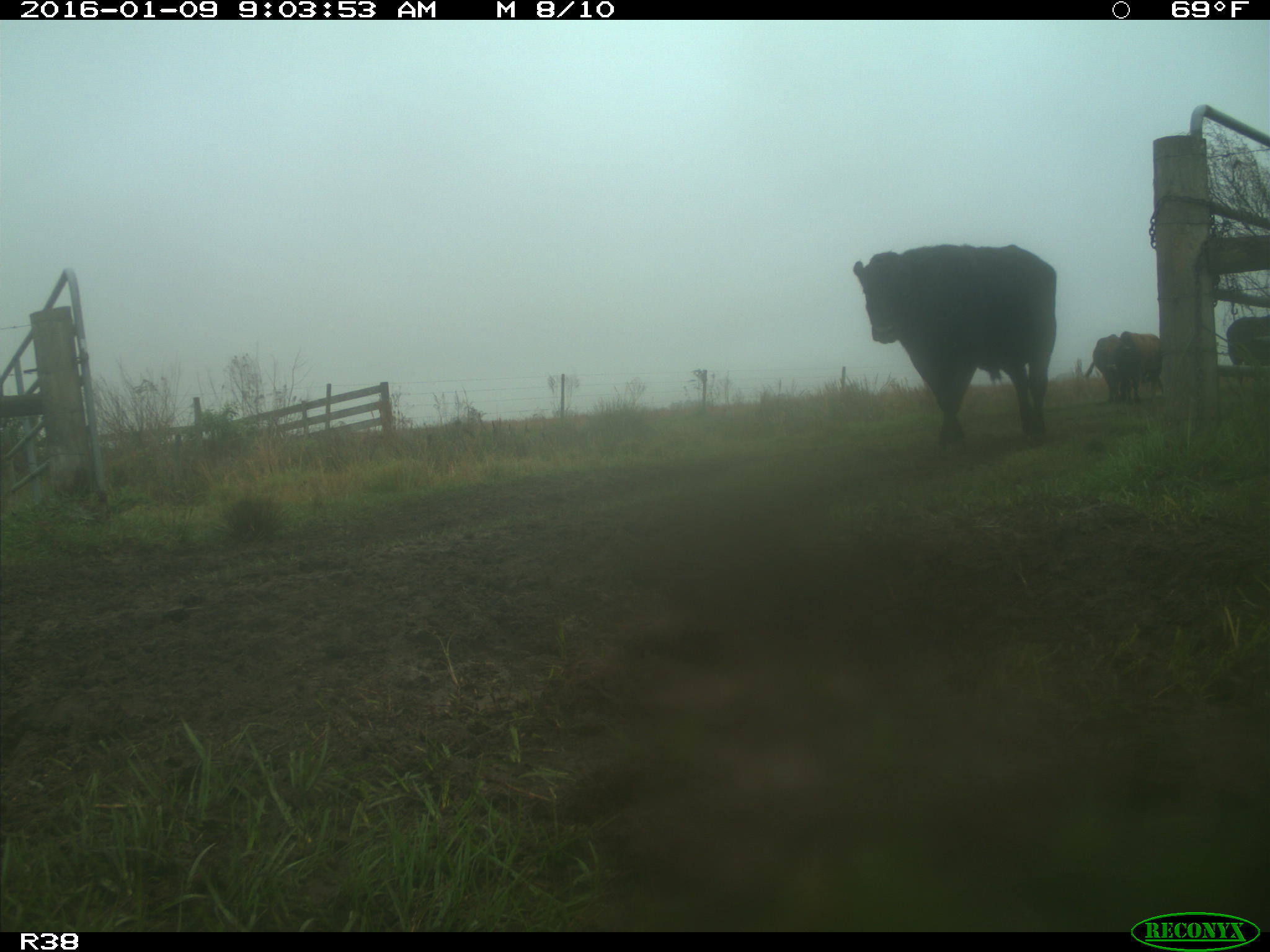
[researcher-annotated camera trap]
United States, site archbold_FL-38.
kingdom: Animalia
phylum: Chordata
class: Mammalia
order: Artiodactyla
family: Bovidae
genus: Bos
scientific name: Bos taurus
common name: domestic cow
Bos taurus (domestic cow).